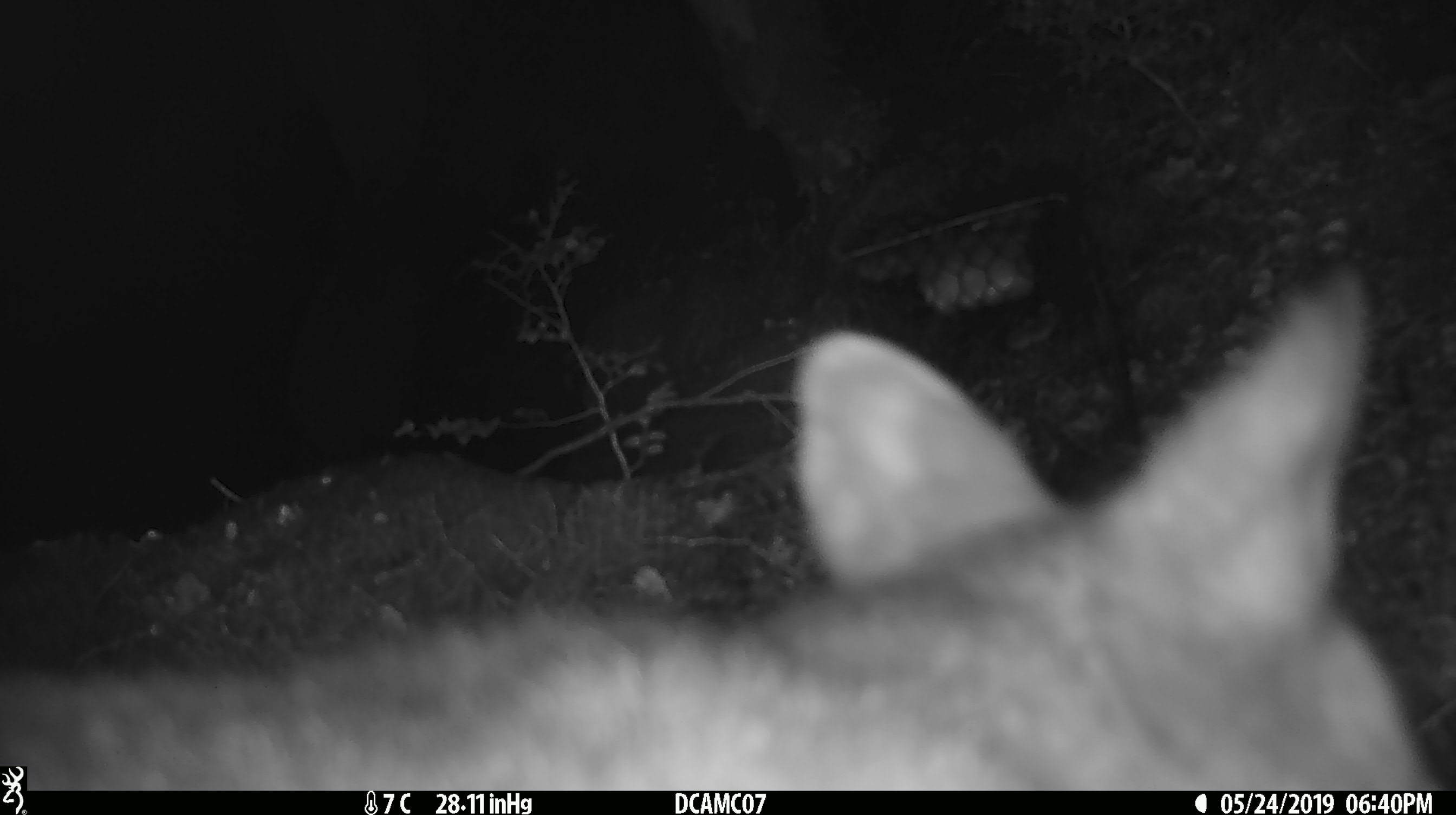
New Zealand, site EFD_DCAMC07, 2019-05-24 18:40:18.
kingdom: Animalia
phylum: Chordata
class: Mammalia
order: Diprotodontia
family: Phalangeridae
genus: Trichosurus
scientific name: Trichosurus vulpecula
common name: common brushtail possum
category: possum